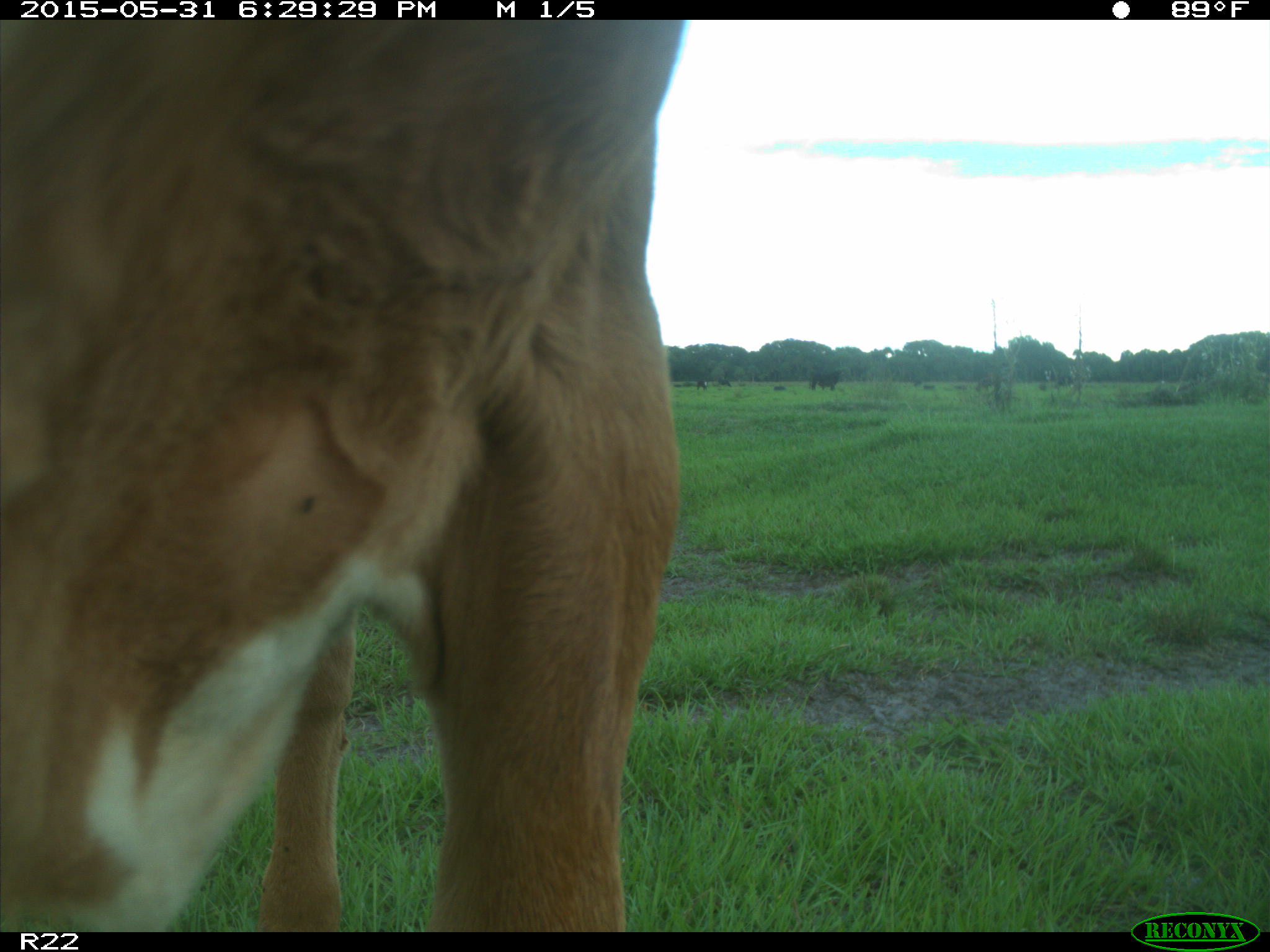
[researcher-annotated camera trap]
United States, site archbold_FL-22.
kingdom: Animalia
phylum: Chordata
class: Mammalia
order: Artiodactyla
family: Bovidae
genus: Bos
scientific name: Bos taurus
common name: domestic cow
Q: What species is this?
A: Bos taurus (domestic cow).